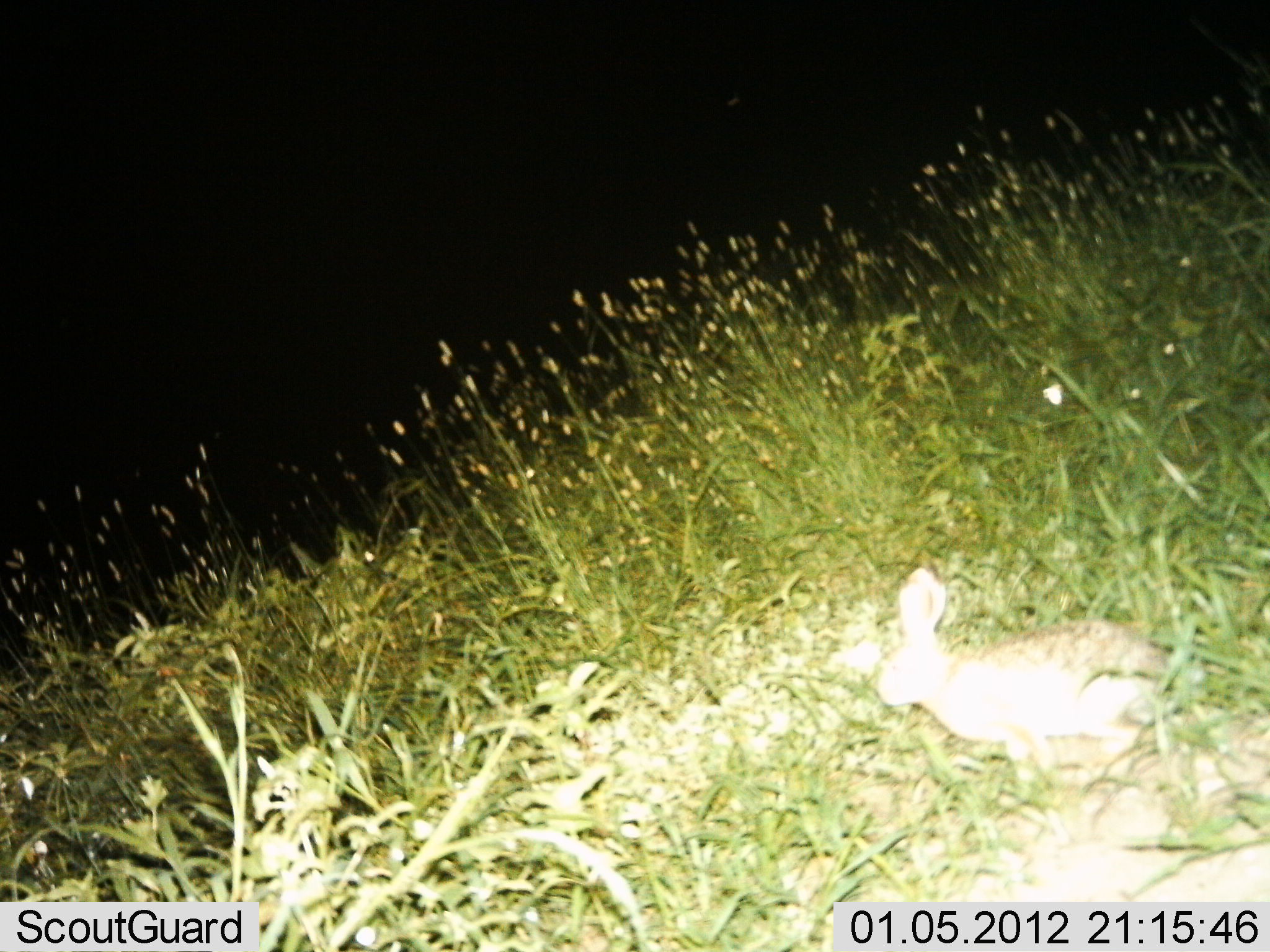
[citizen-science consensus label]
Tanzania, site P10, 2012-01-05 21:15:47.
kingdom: Animalia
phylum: Chordata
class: Mammalia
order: Lagomorpha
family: Leporidae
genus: Lepus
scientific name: Lepus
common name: hare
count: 1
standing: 67%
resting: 20%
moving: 13%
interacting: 0%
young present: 0%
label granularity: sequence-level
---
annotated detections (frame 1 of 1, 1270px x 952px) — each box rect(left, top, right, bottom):
animal: rect(876, 565, 1188, 796)